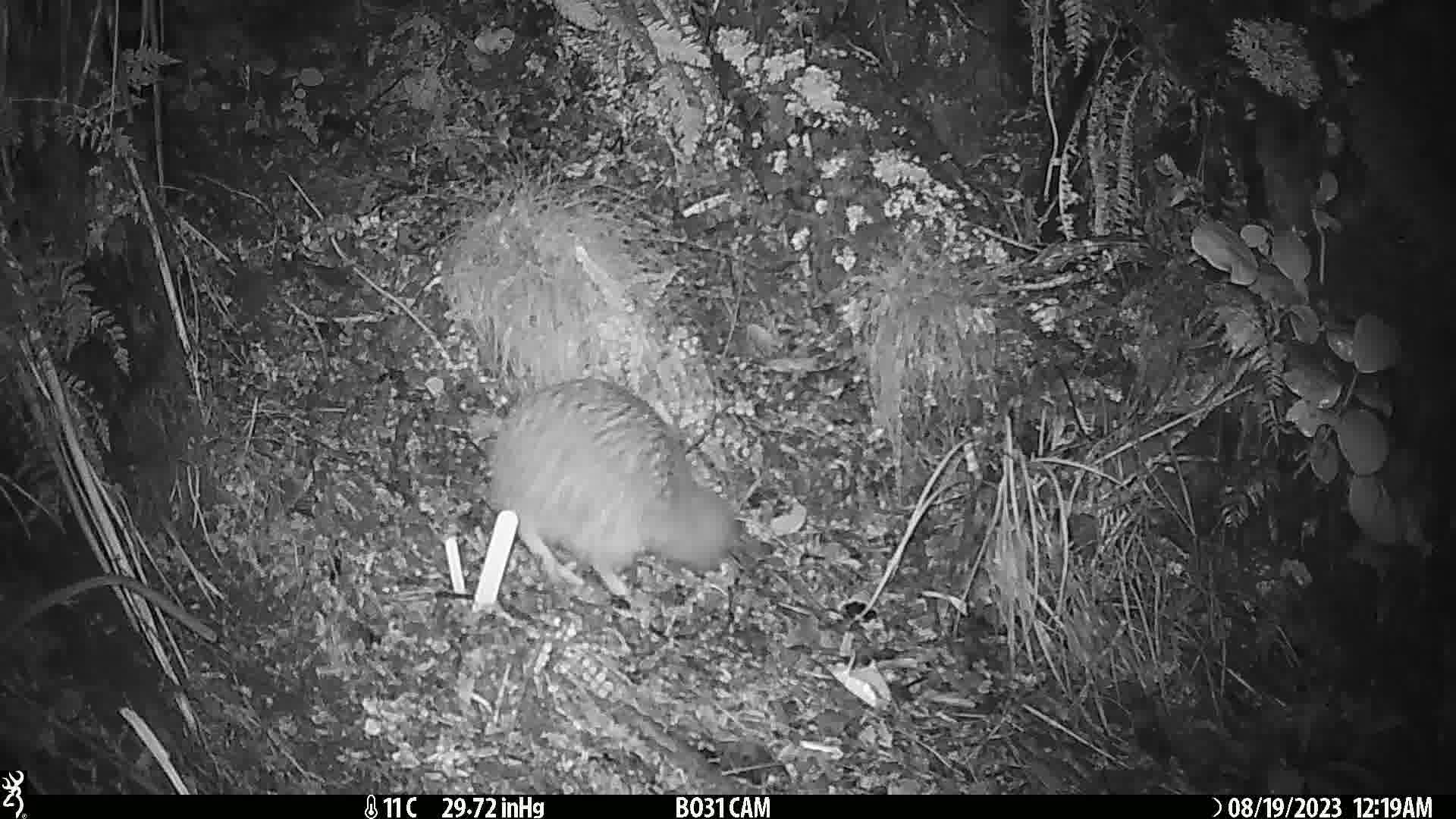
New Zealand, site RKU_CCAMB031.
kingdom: Animalia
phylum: Chordata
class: Aves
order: Apterygiformes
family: Apterygidae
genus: Apteryx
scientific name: Apteryx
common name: kiwi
Kiwi (Apteryx).